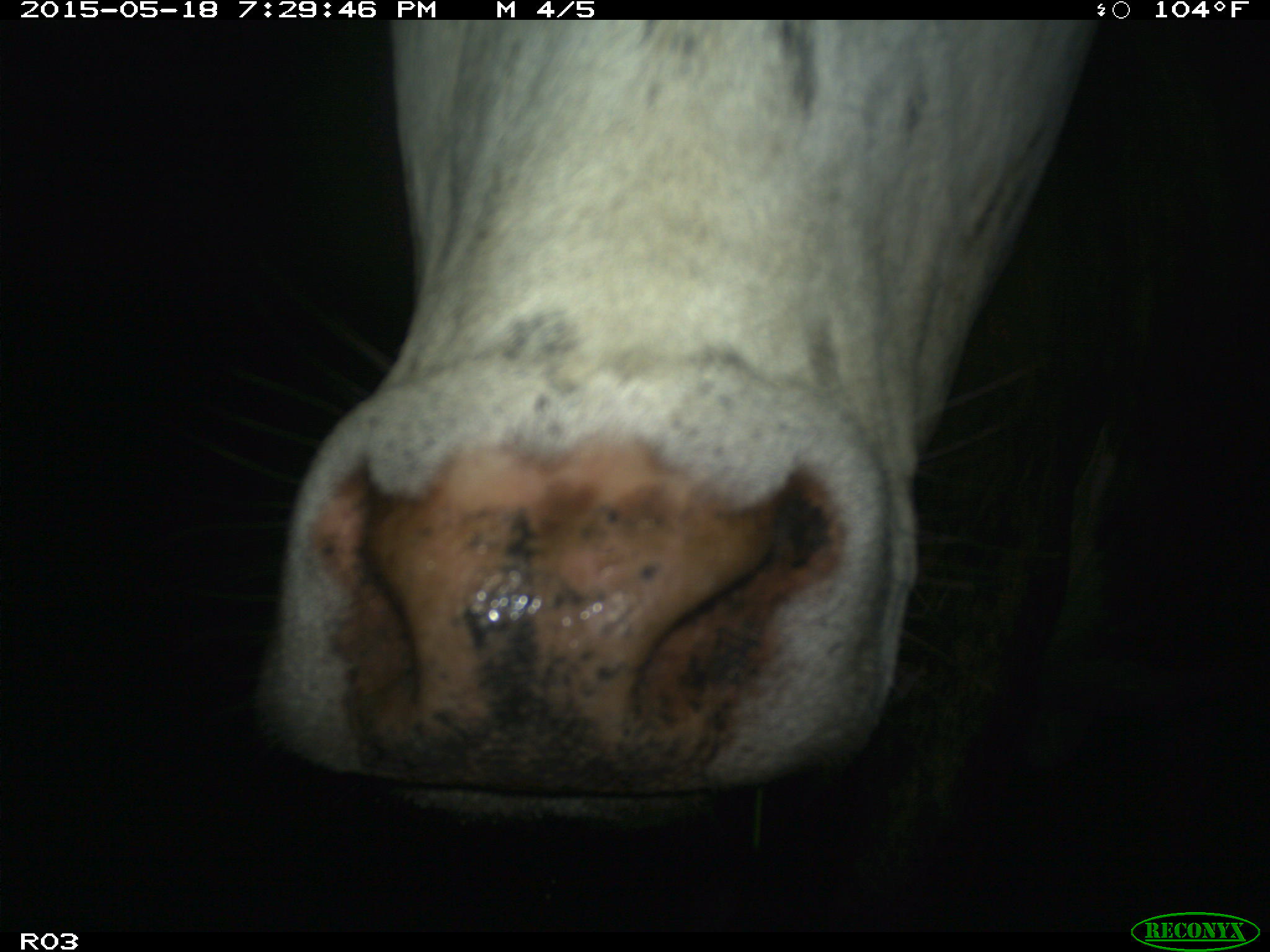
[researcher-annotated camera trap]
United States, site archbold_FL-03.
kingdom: Animalia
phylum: Chordata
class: Mammalia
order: Artiodactyla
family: Bovidae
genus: Bos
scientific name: Bos taurus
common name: domestic cow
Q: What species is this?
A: Bos taurus (domestic cow).